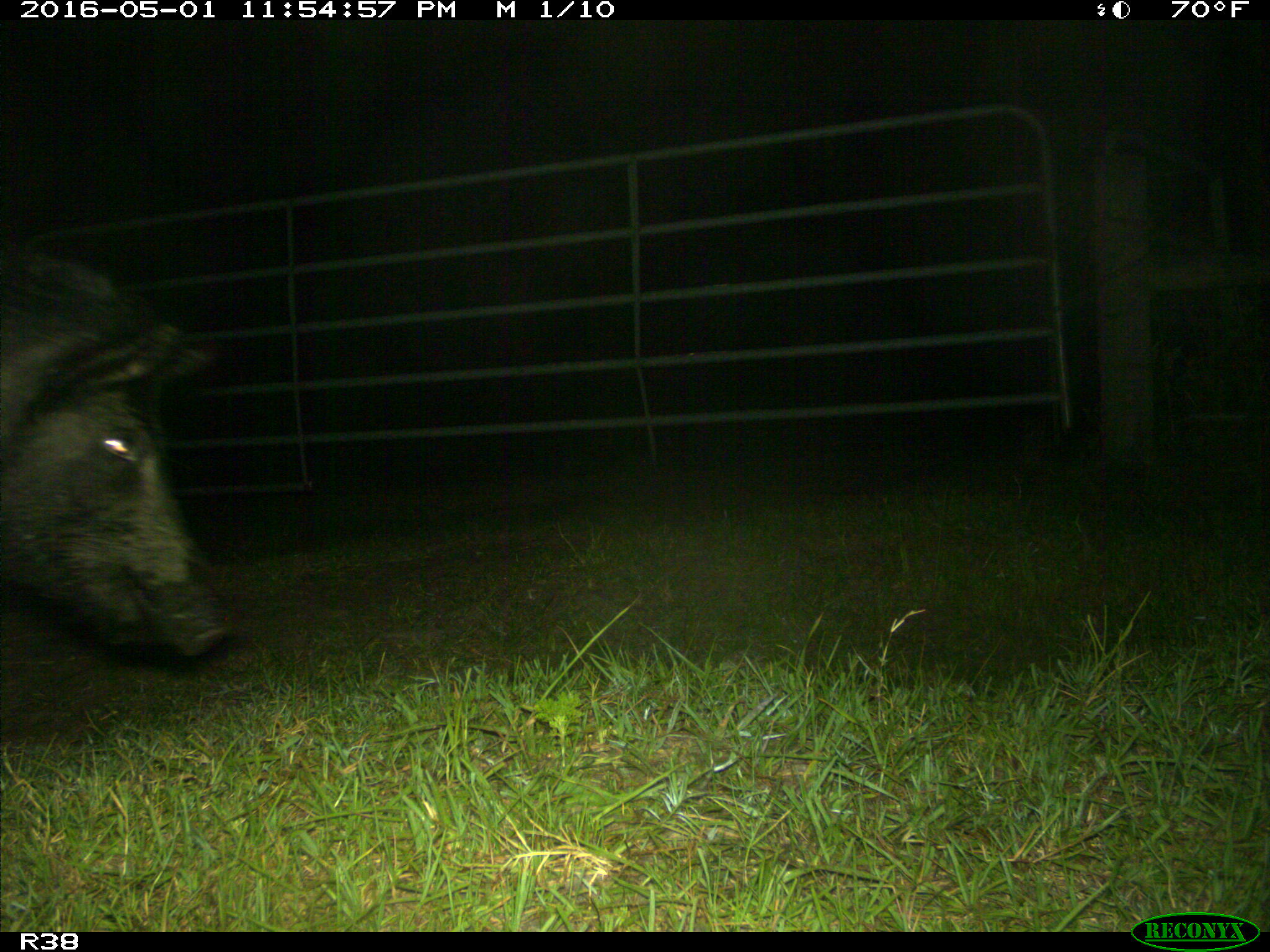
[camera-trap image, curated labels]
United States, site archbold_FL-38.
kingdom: Animalia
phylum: Chordata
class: Mammalia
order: Artiodactyla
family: Suidae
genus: Sus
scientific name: Sus scrofa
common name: wild boar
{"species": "Sus scrofa (wild boar)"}